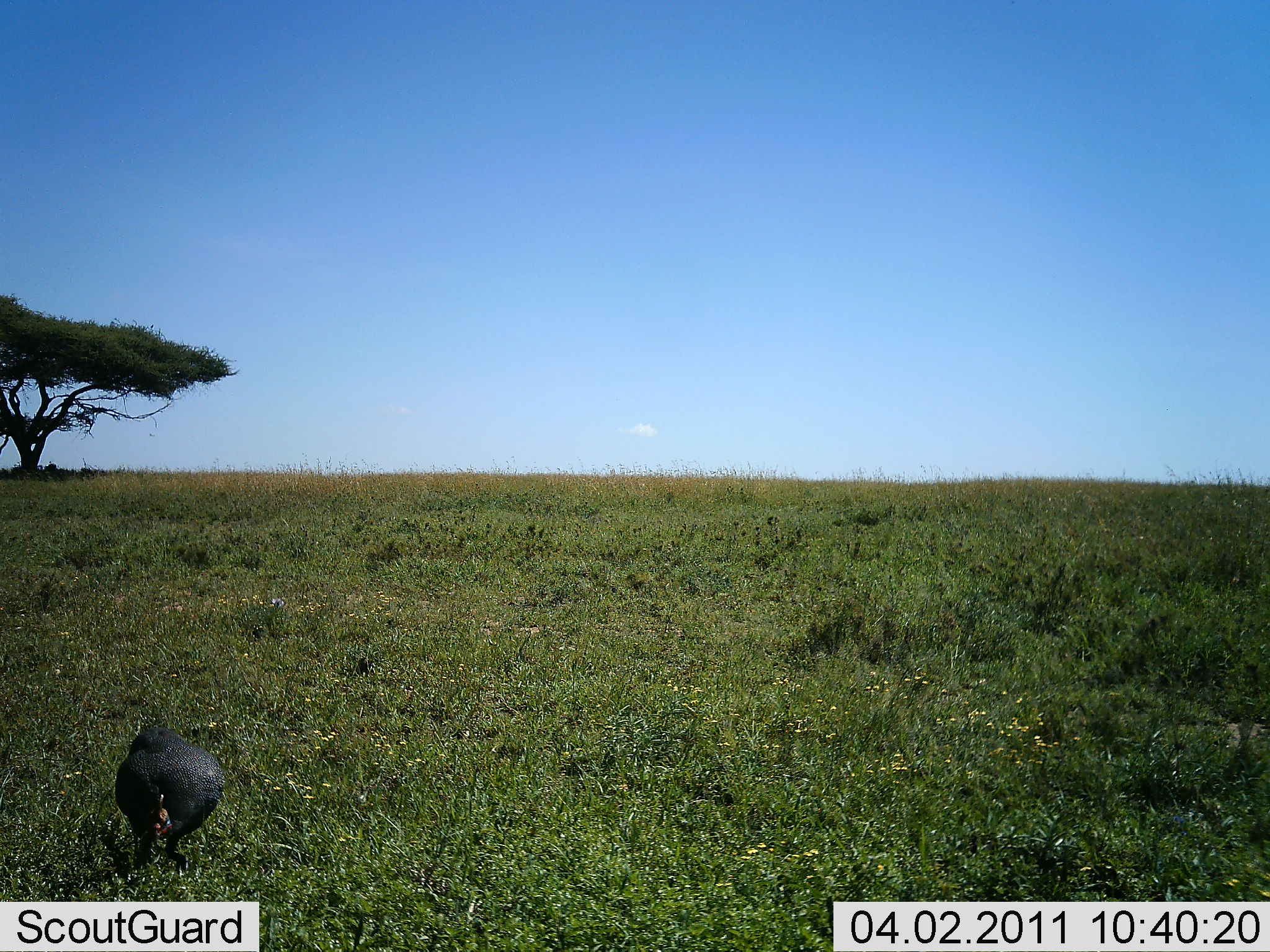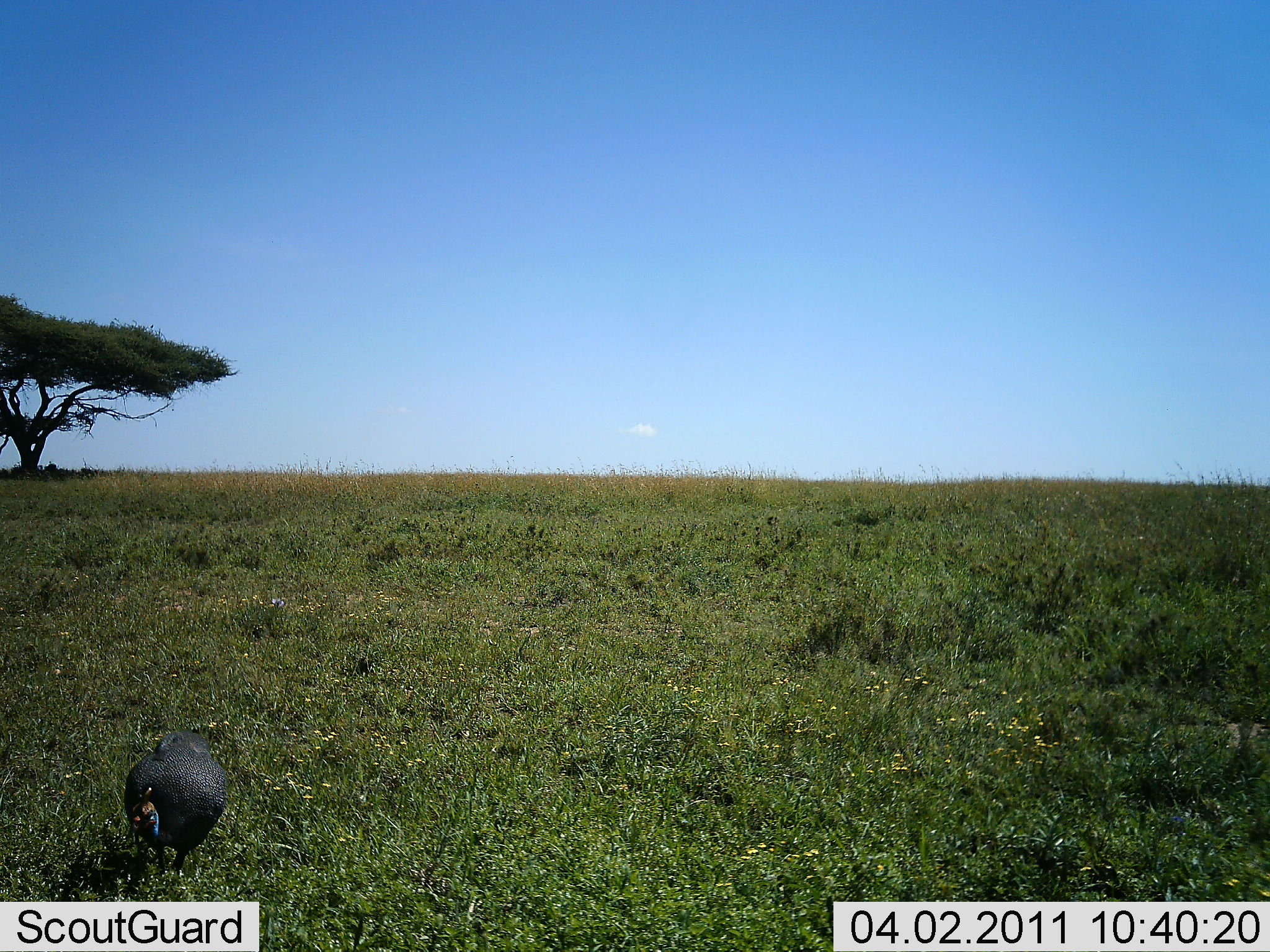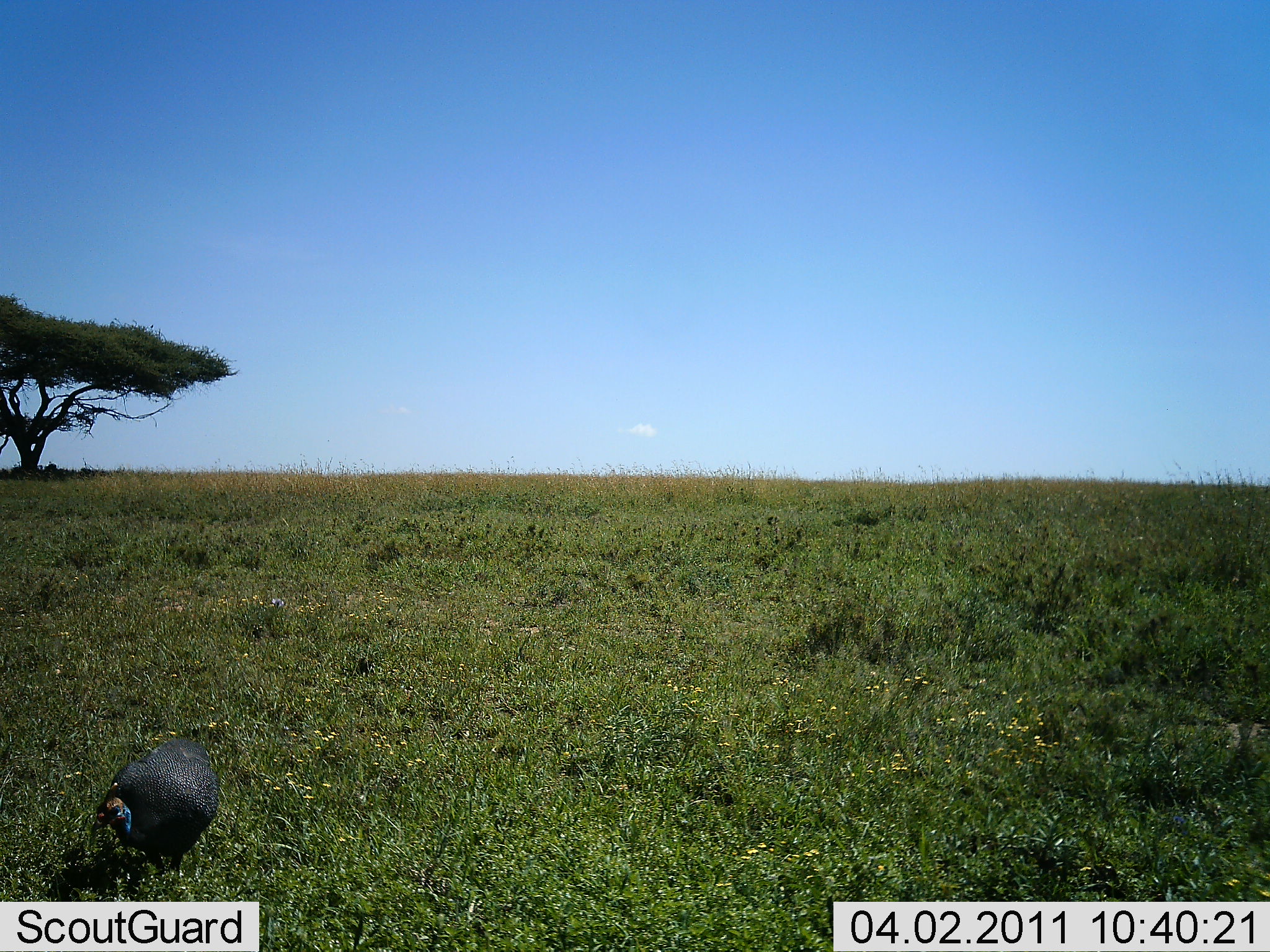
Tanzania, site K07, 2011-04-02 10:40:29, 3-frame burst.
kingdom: Animalia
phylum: Chordata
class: Aves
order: Galliformes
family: Numididae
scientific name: Numididae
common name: guinea fowl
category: guineafowl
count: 1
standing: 50%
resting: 0%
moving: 25%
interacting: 8%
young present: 0%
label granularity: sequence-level